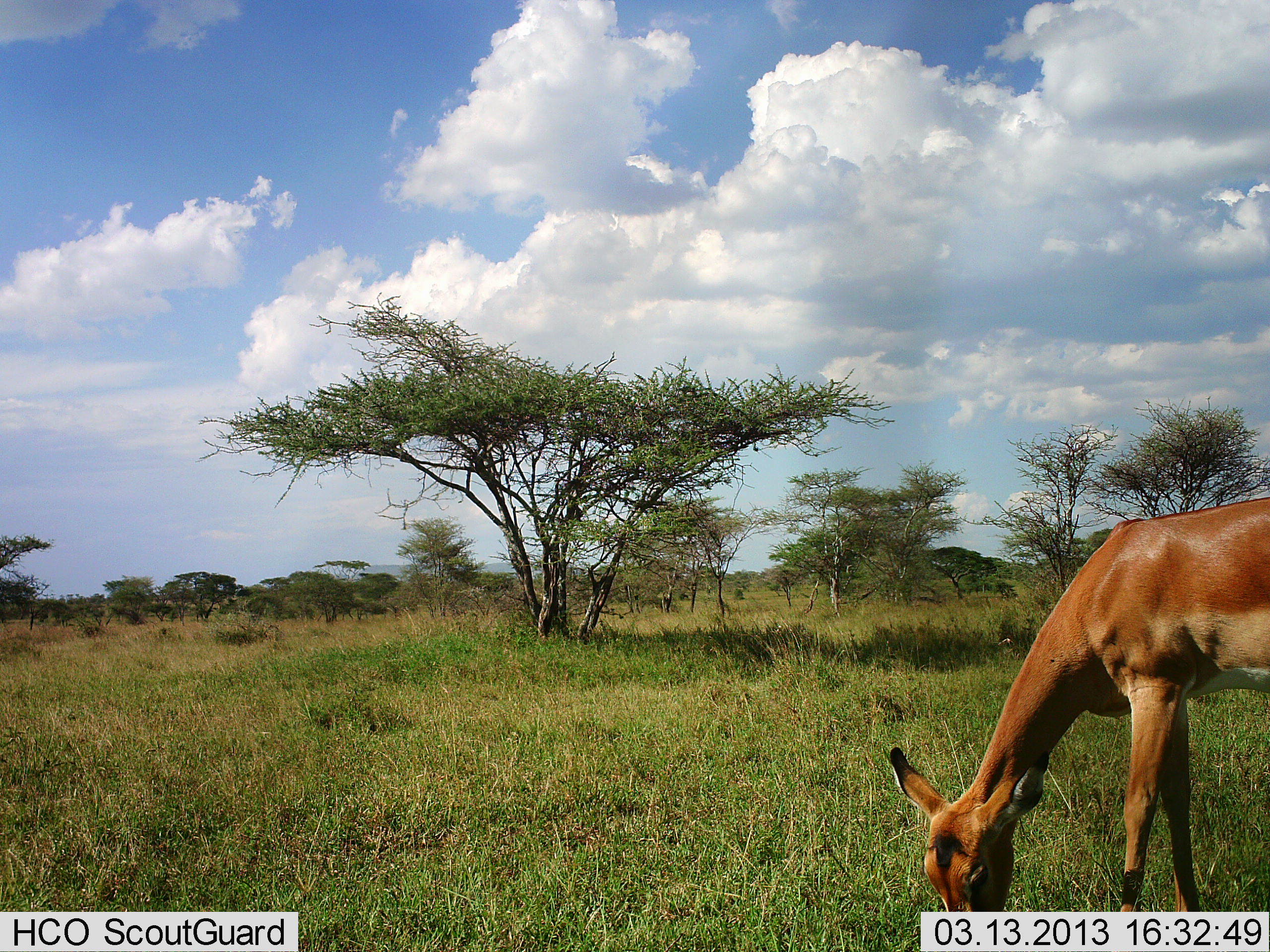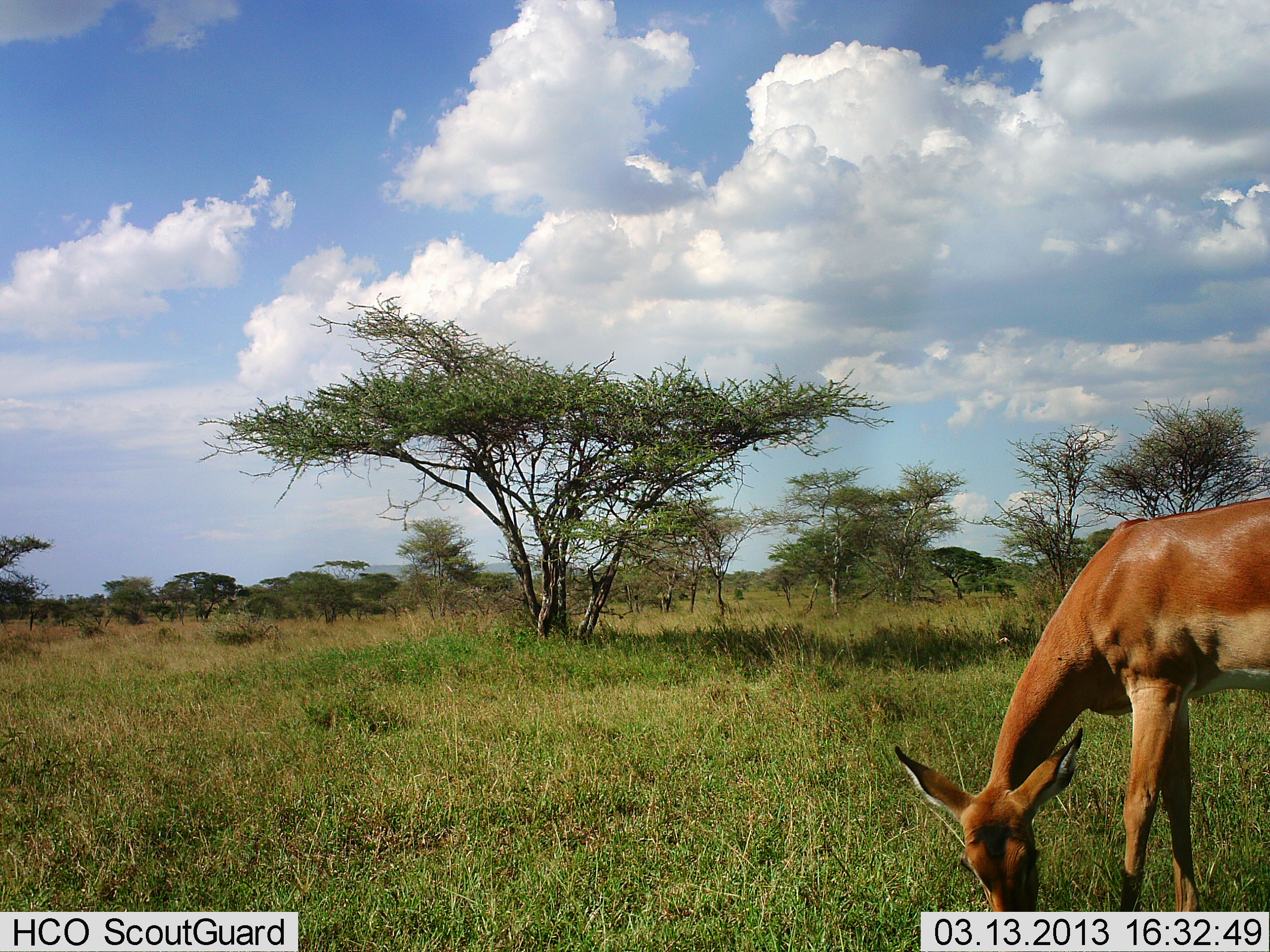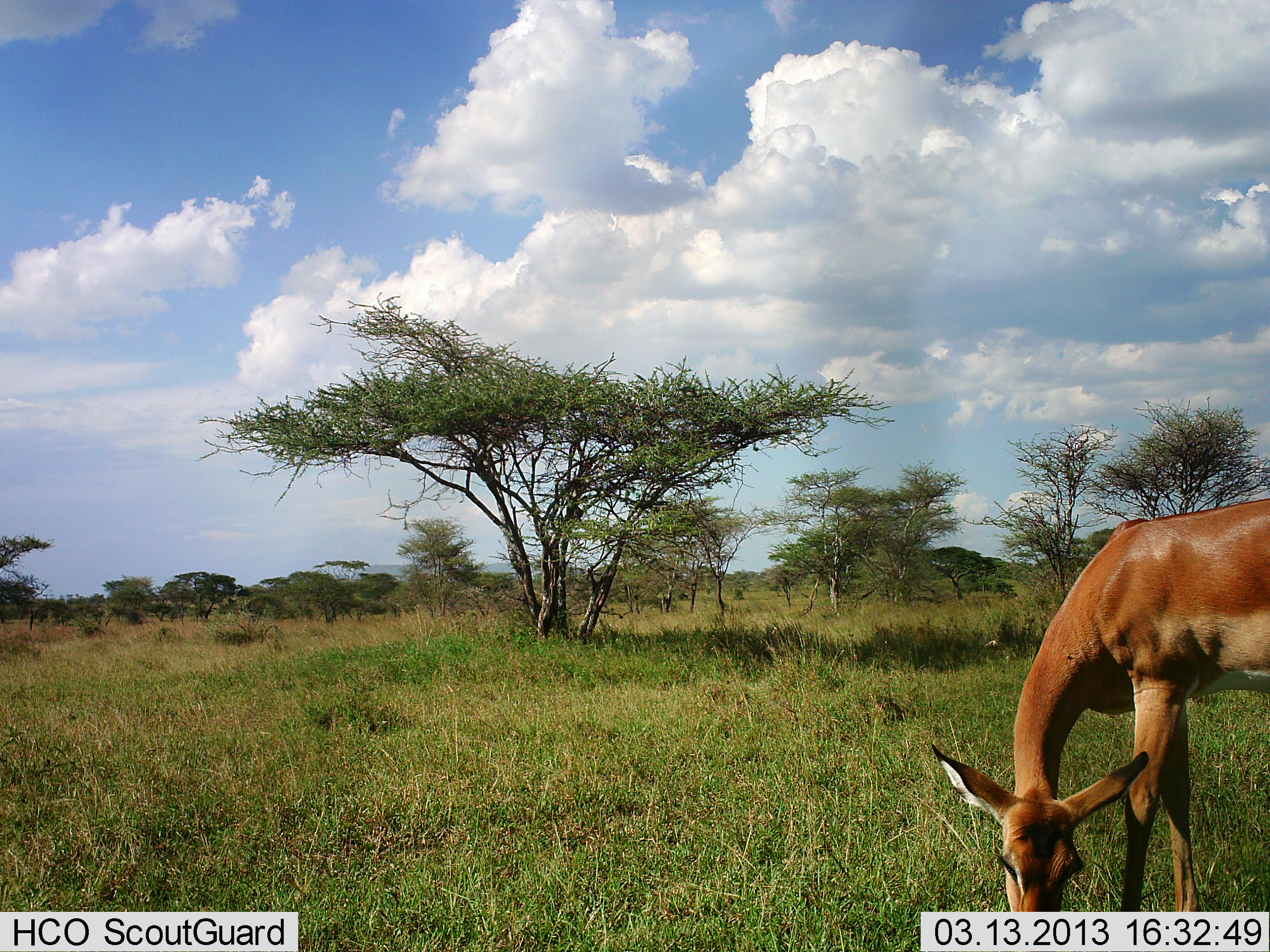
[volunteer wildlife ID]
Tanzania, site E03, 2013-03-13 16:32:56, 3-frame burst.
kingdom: Animalia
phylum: Chordata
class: Mammalia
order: Artiodactyla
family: Bovidae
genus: Aepyceros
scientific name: Aepyceros melampus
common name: impala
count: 1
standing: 5%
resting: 0%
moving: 0%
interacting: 0%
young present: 0%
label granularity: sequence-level